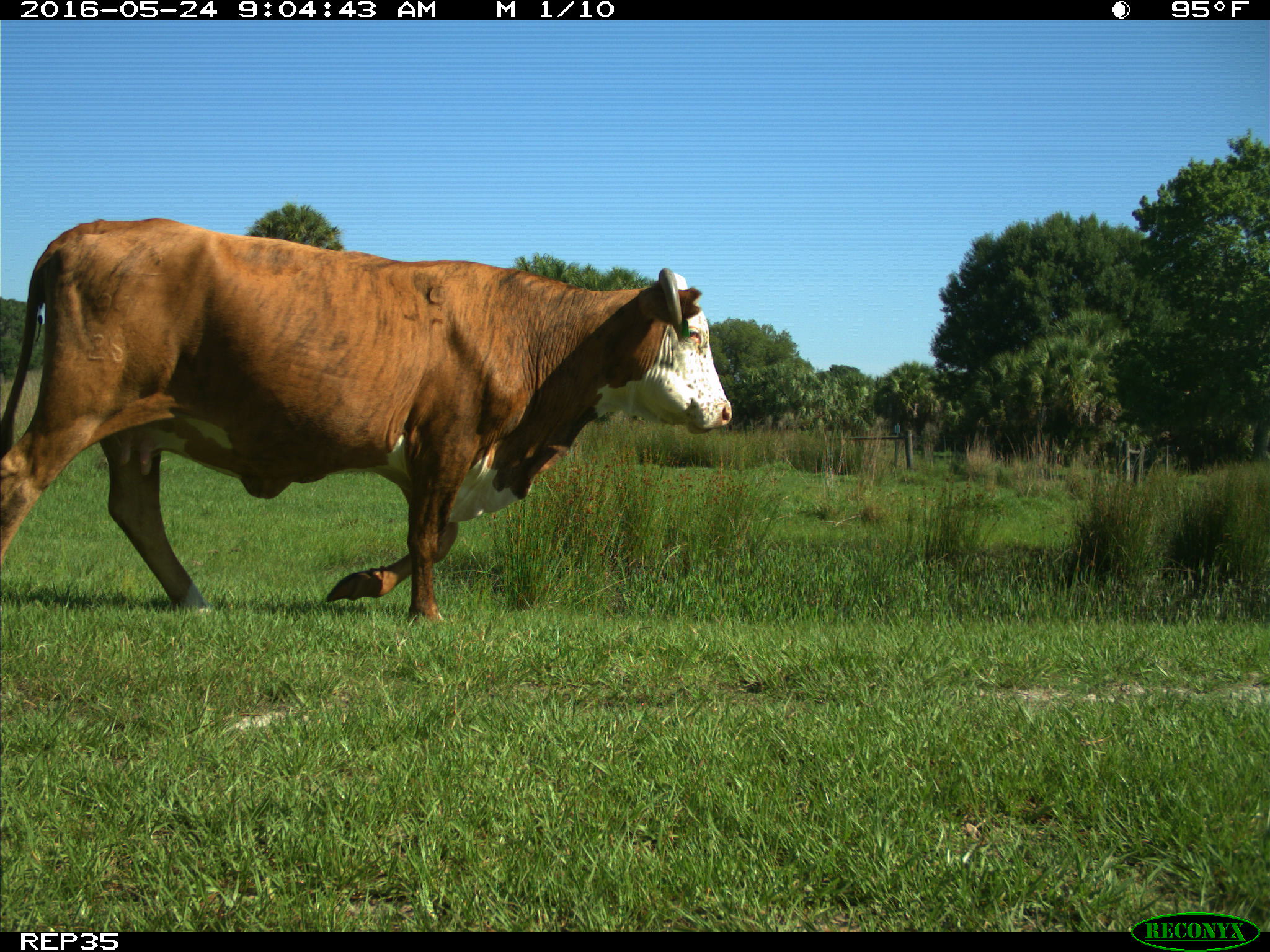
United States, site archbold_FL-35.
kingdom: Animalia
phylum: Chordata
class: Mammalia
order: Artiodactyla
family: Bovidae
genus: Bos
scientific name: Bos taurus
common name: domestic cow